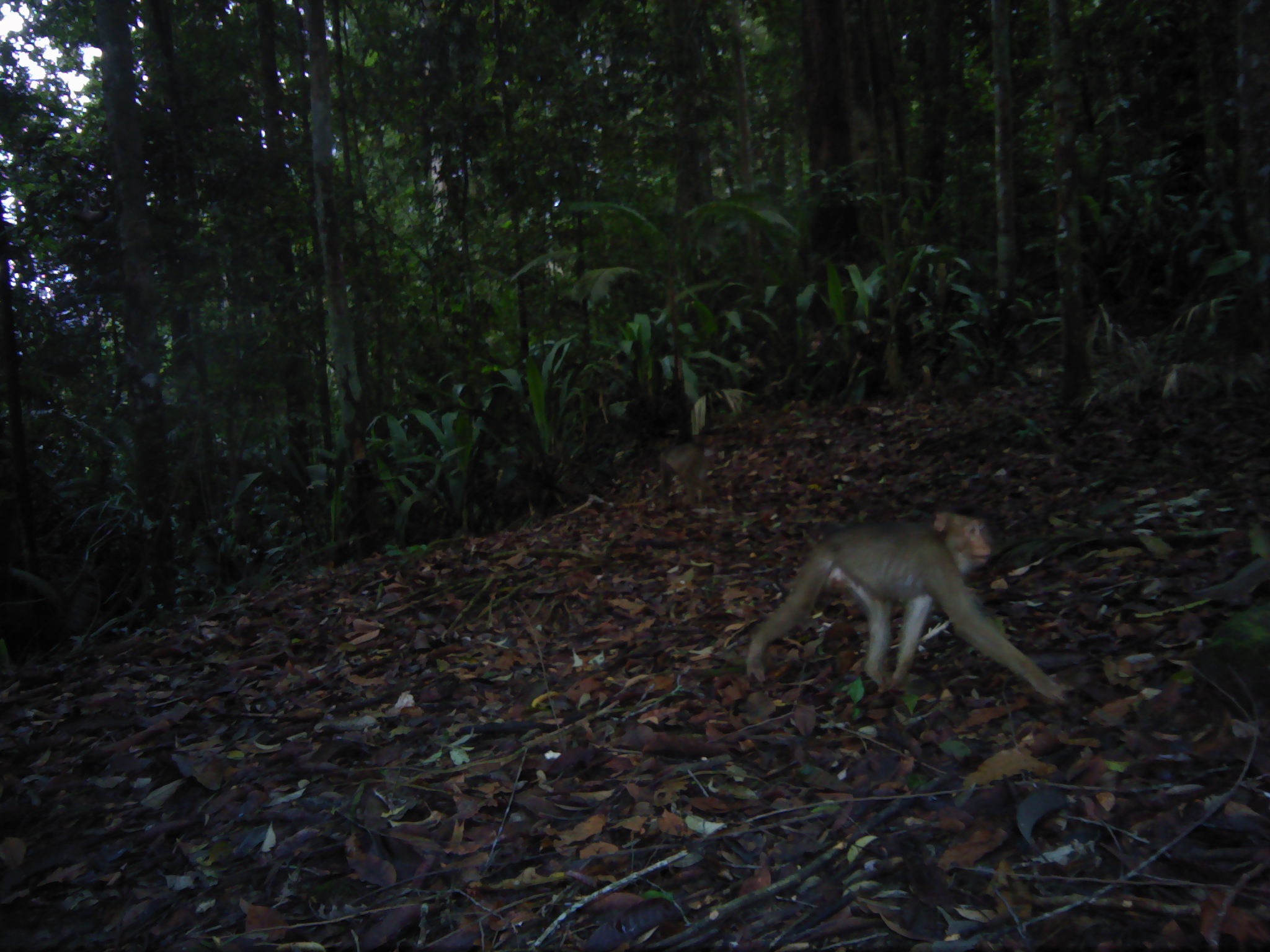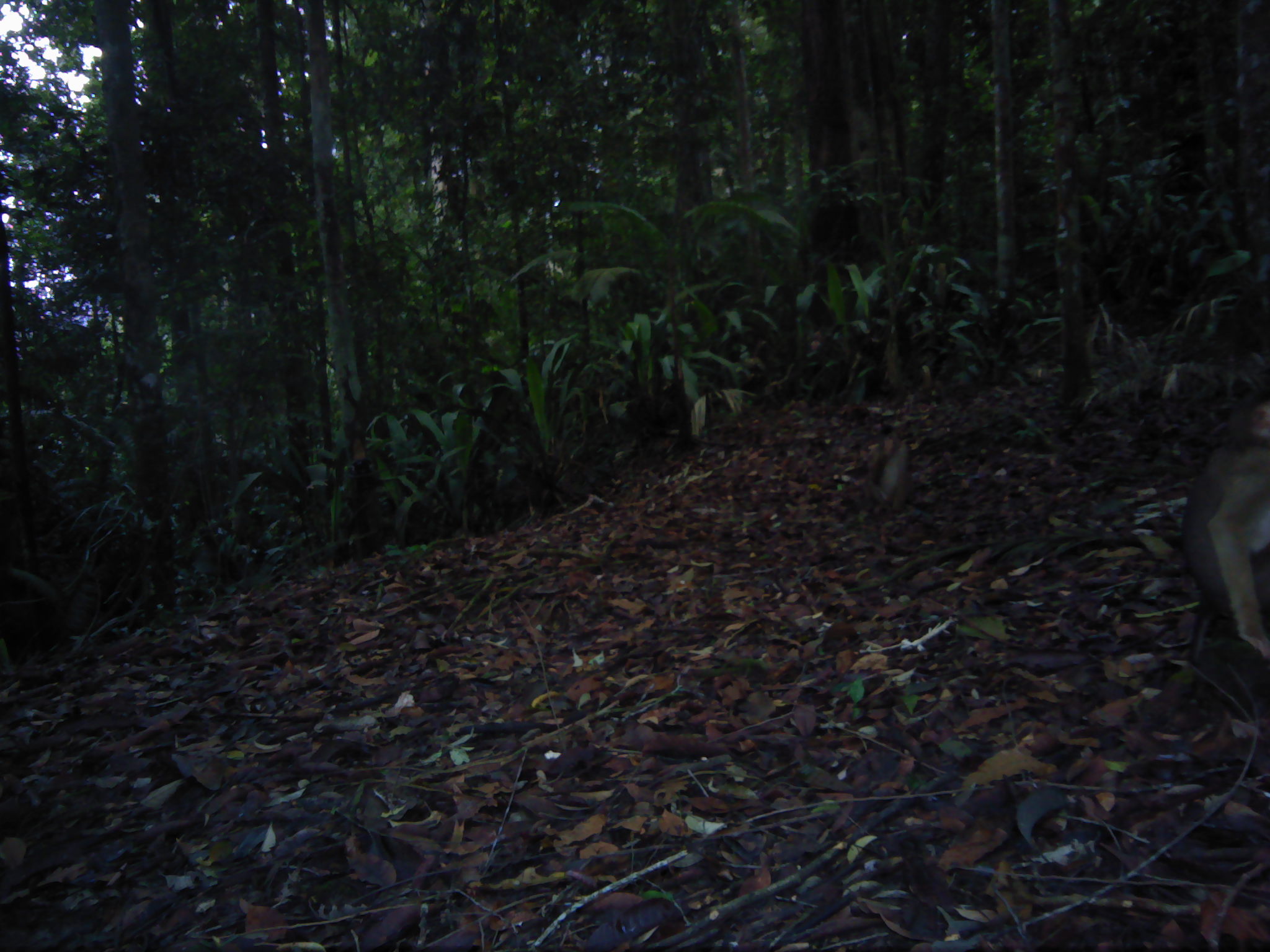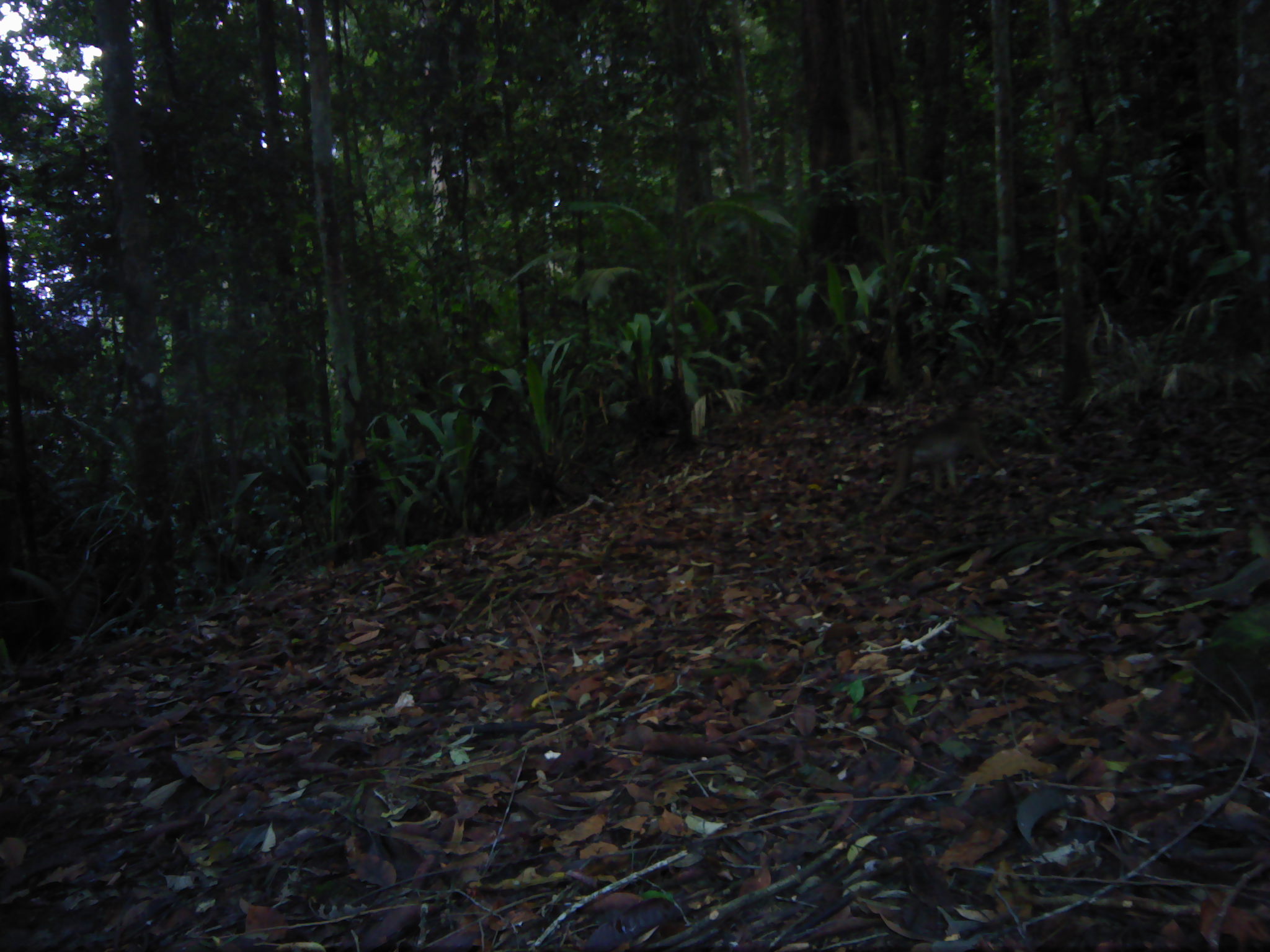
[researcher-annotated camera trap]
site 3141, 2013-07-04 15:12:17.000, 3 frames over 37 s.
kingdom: Animalia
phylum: Chordata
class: Mammalia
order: Primates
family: Cercopithecidae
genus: Macaca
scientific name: Macaca nemestrina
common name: southern pig-tailed macaque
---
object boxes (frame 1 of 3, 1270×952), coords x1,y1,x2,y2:
macaca nemestrina: 744,510,1066,706; 656,441,722,504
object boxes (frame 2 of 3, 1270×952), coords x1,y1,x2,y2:
macaca nemestrina: 1171,386,1270,666; 862,432,910,515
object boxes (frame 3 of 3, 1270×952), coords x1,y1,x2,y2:
macaca nemestrina: 878,397,1001,506